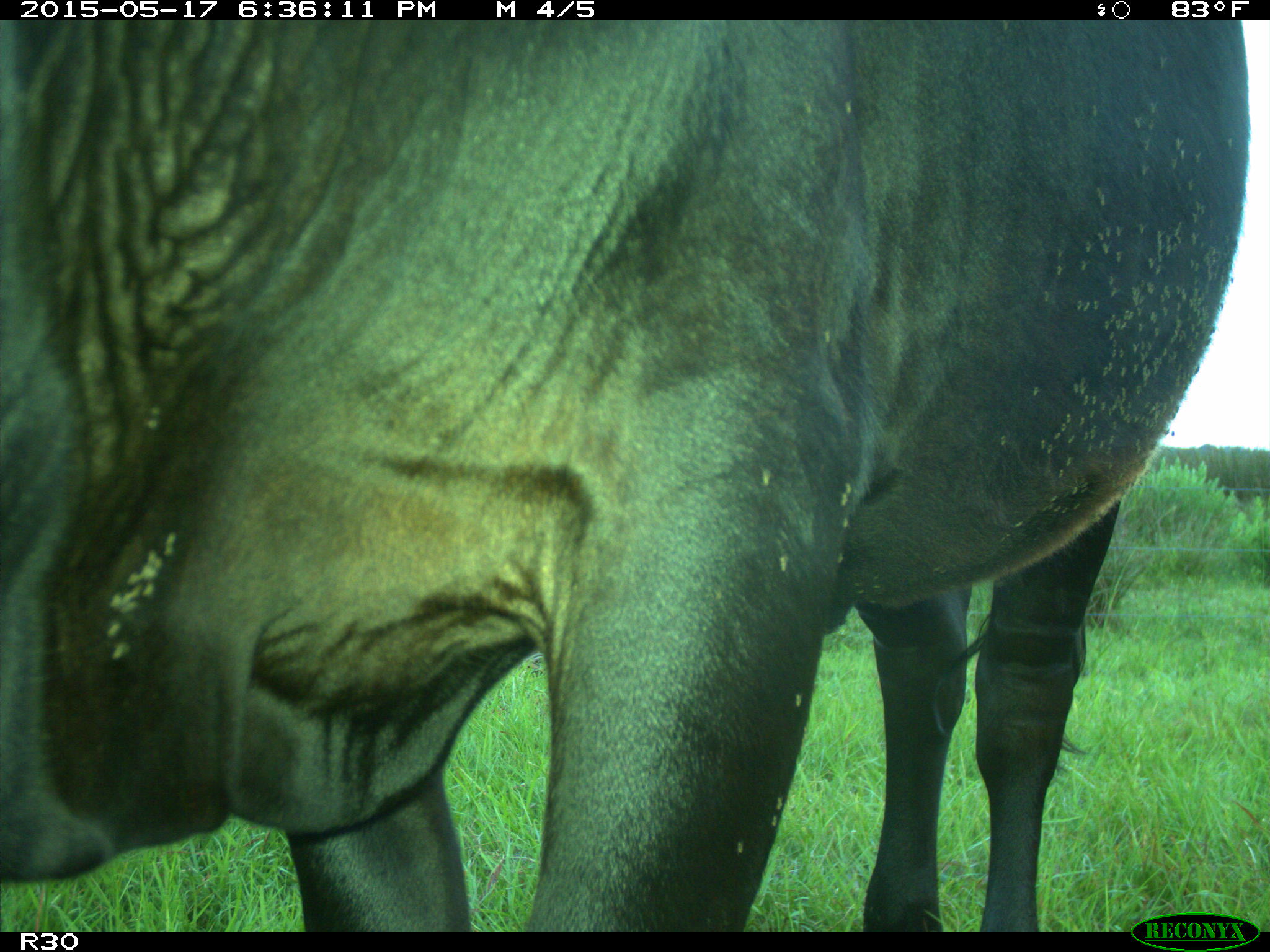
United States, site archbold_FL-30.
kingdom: Animalia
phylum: Chordata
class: Mammalia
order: Artiodactyla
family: Bovidae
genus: Bos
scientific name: Bos taurus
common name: domestic cow